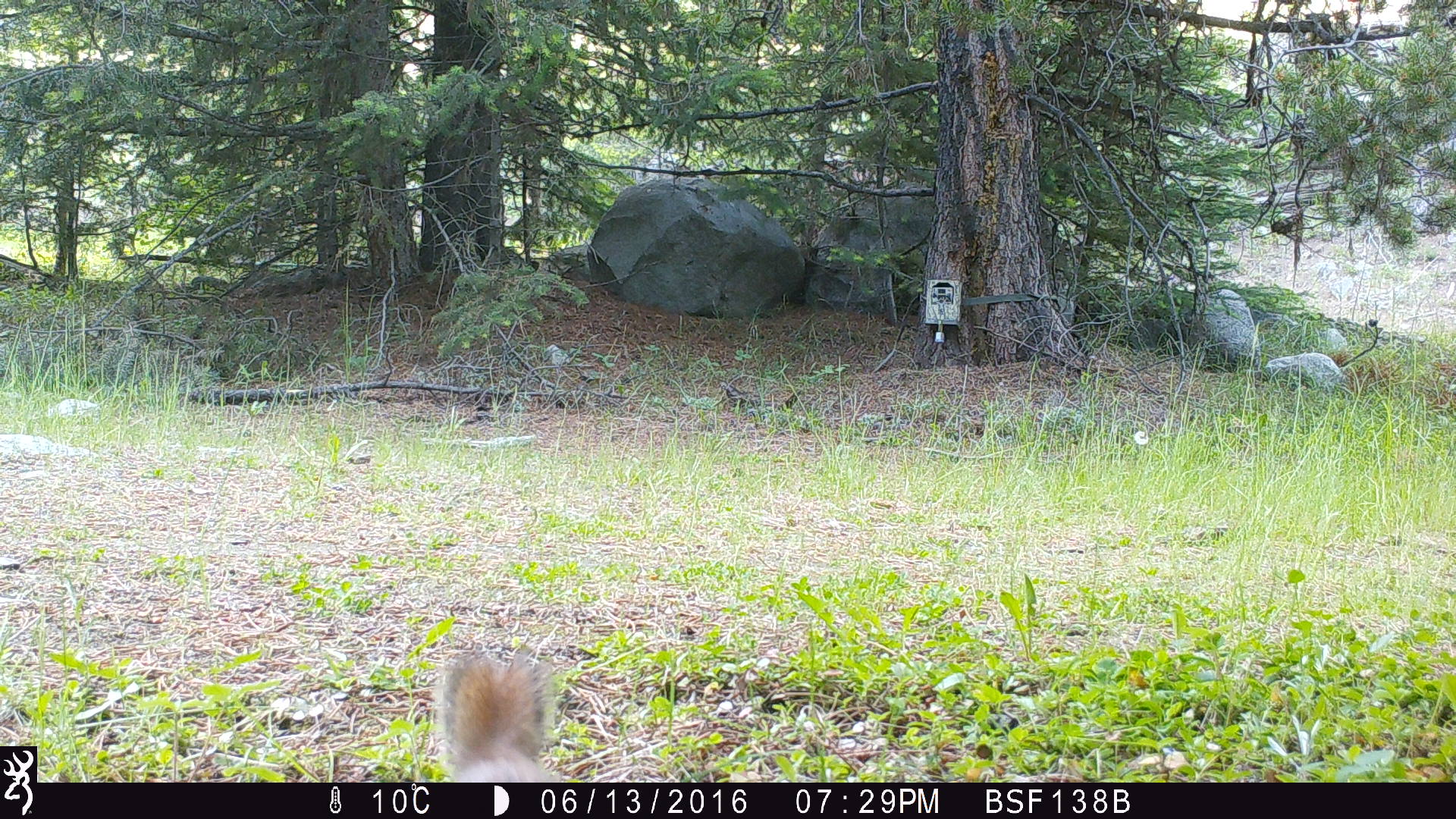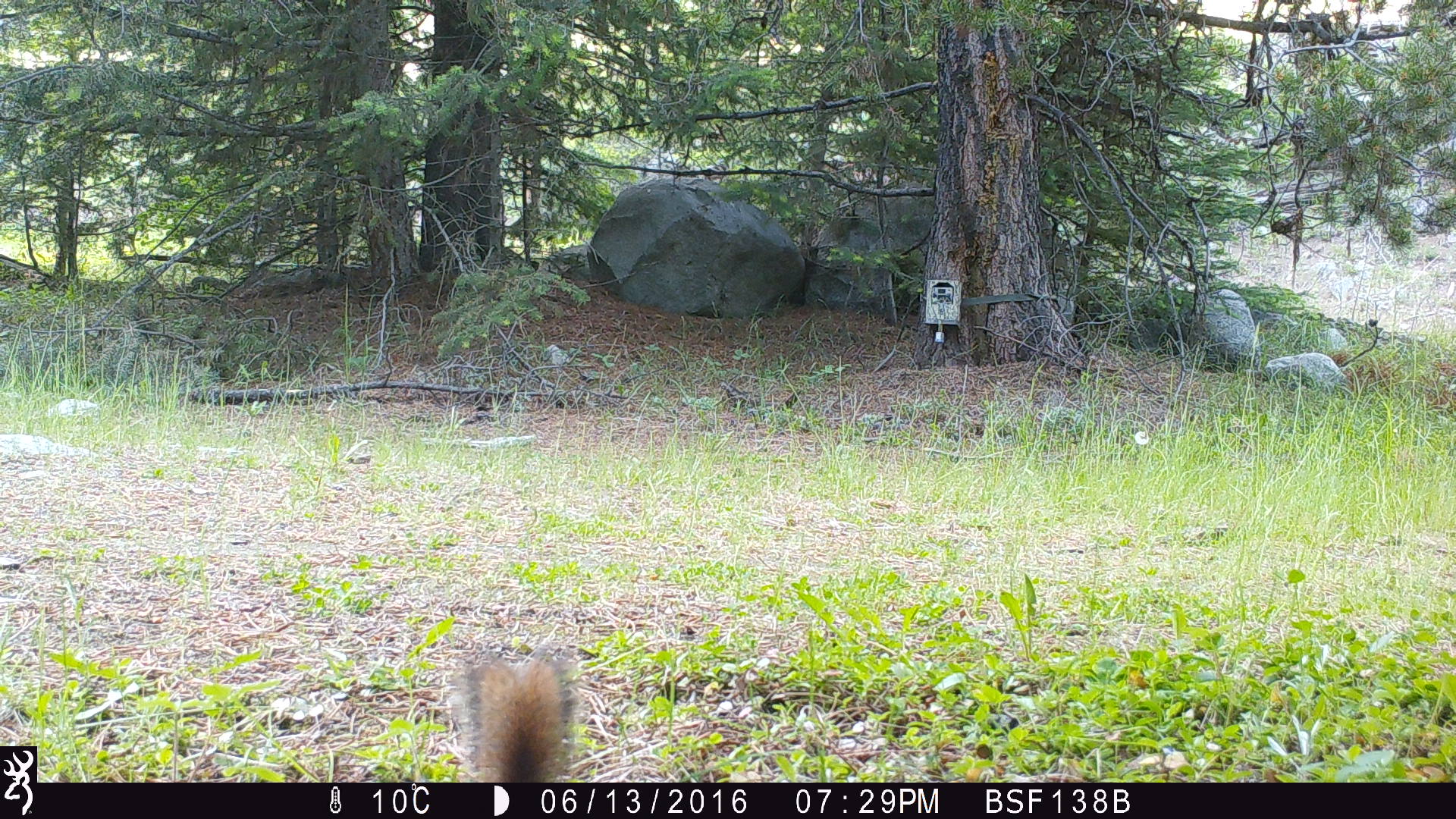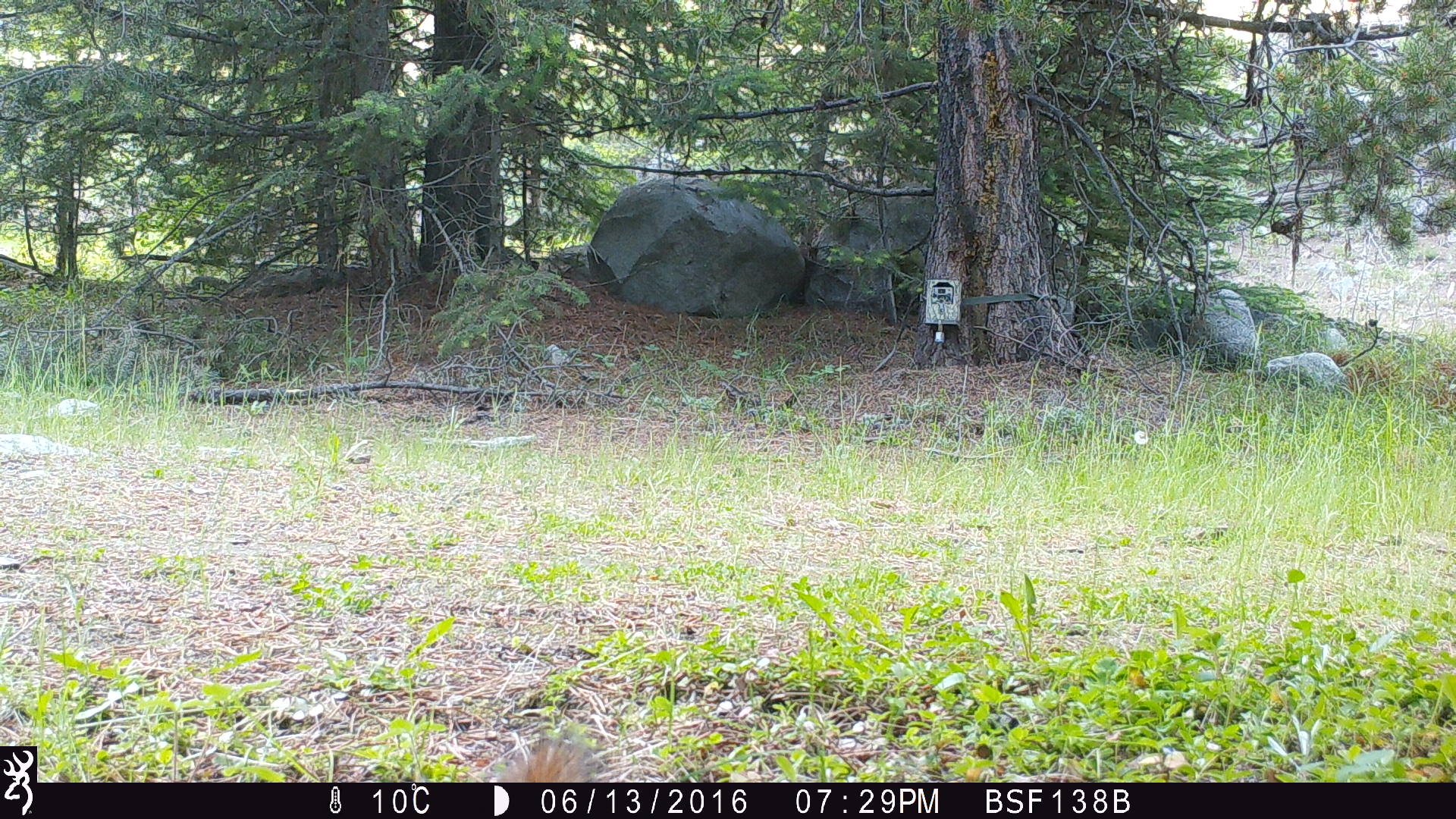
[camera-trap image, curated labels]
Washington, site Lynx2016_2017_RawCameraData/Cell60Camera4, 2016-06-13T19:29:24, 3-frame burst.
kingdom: Animalia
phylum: Chordata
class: Mammalia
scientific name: Mammalia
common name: small mammal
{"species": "small mammal (Mammalia)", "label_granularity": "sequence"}